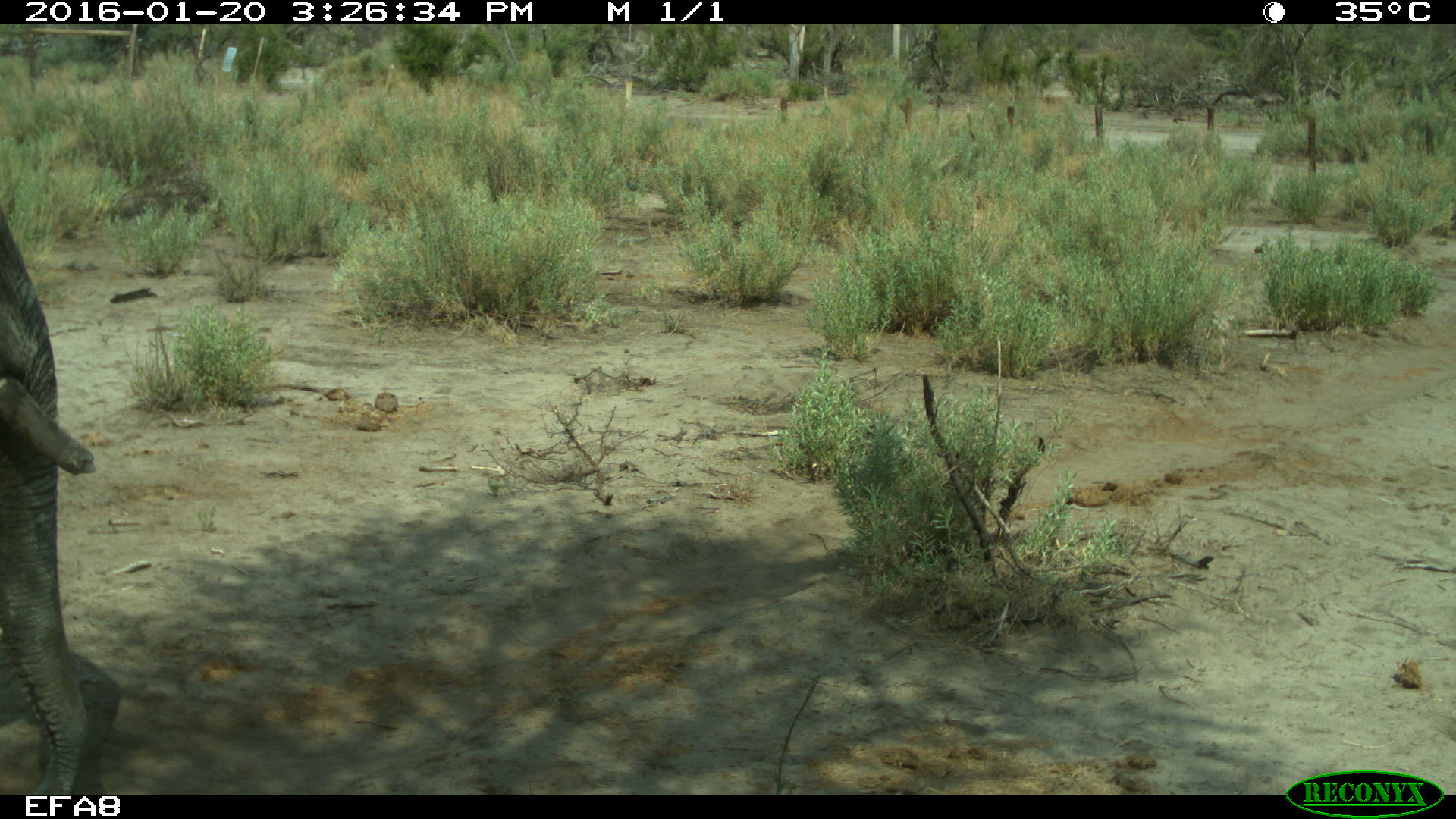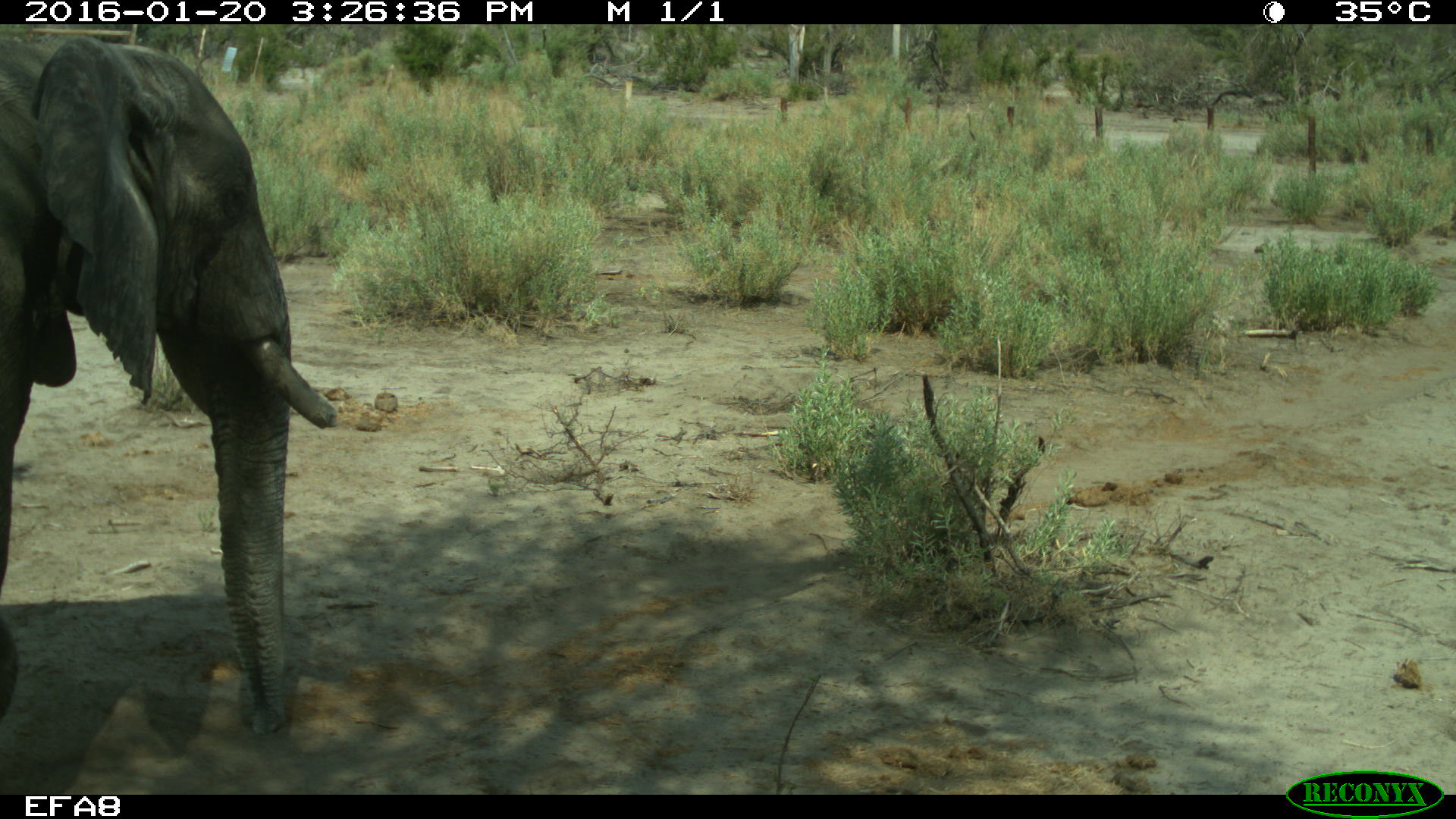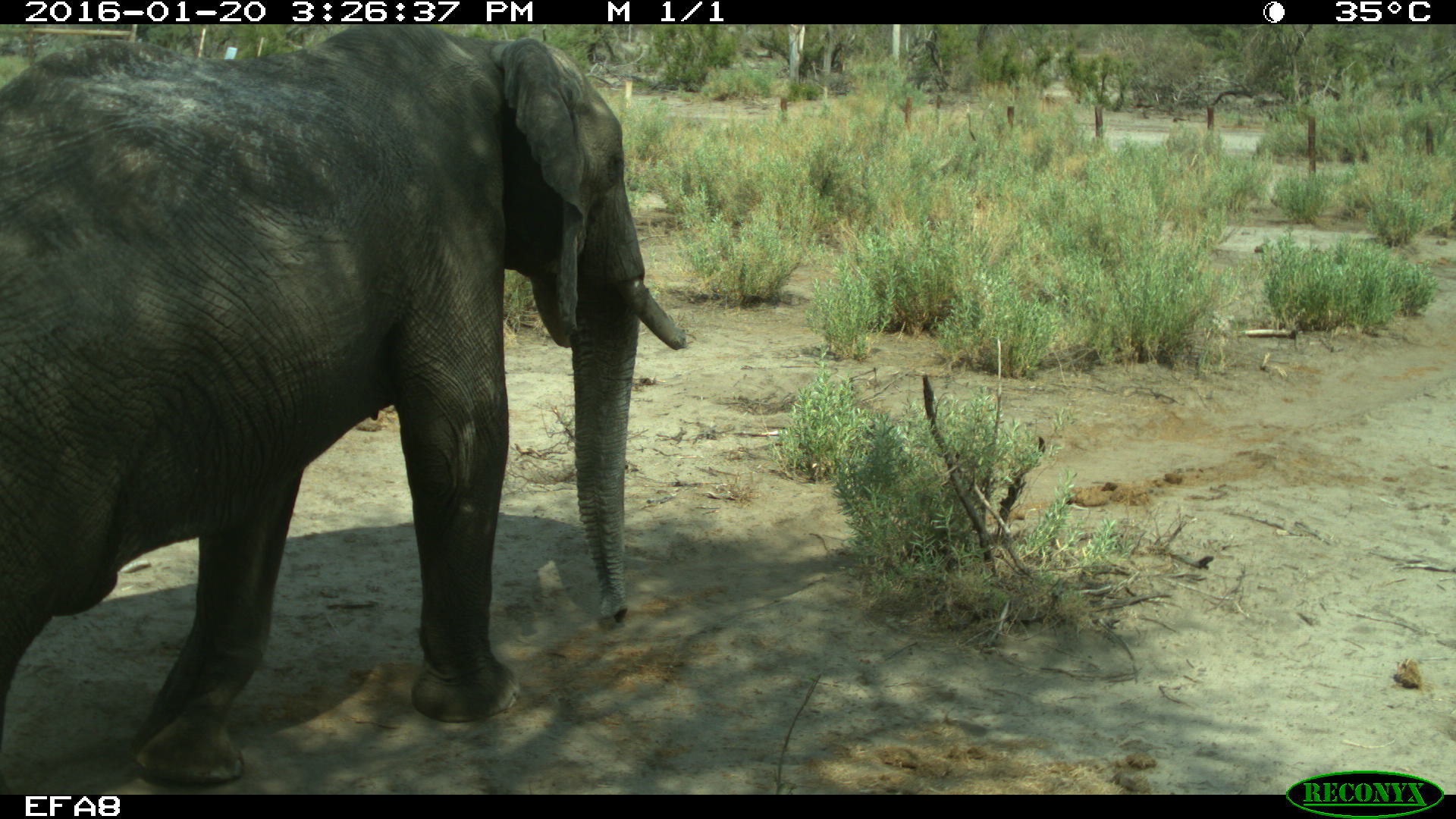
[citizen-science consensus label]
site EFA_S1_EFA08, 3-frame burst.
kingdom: Animalia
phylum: Chordata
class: Mammalia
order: Proboscidea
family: Elephantidae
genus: Loxodonta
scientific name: Loxodonta africana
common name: african bush elephant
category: elephant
Elephant (african bush elephant) (Loxodonta africana), count 1. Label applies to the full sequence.